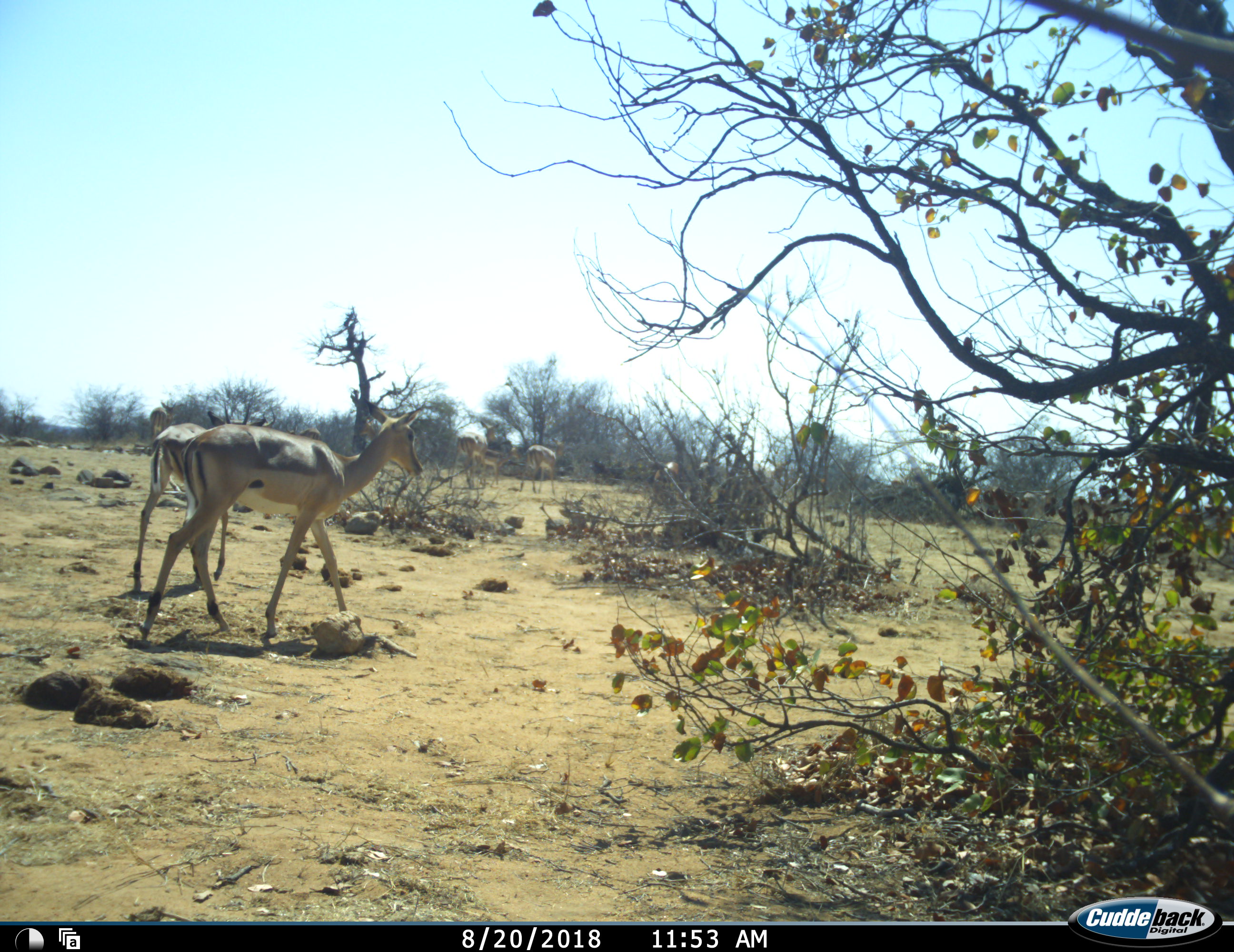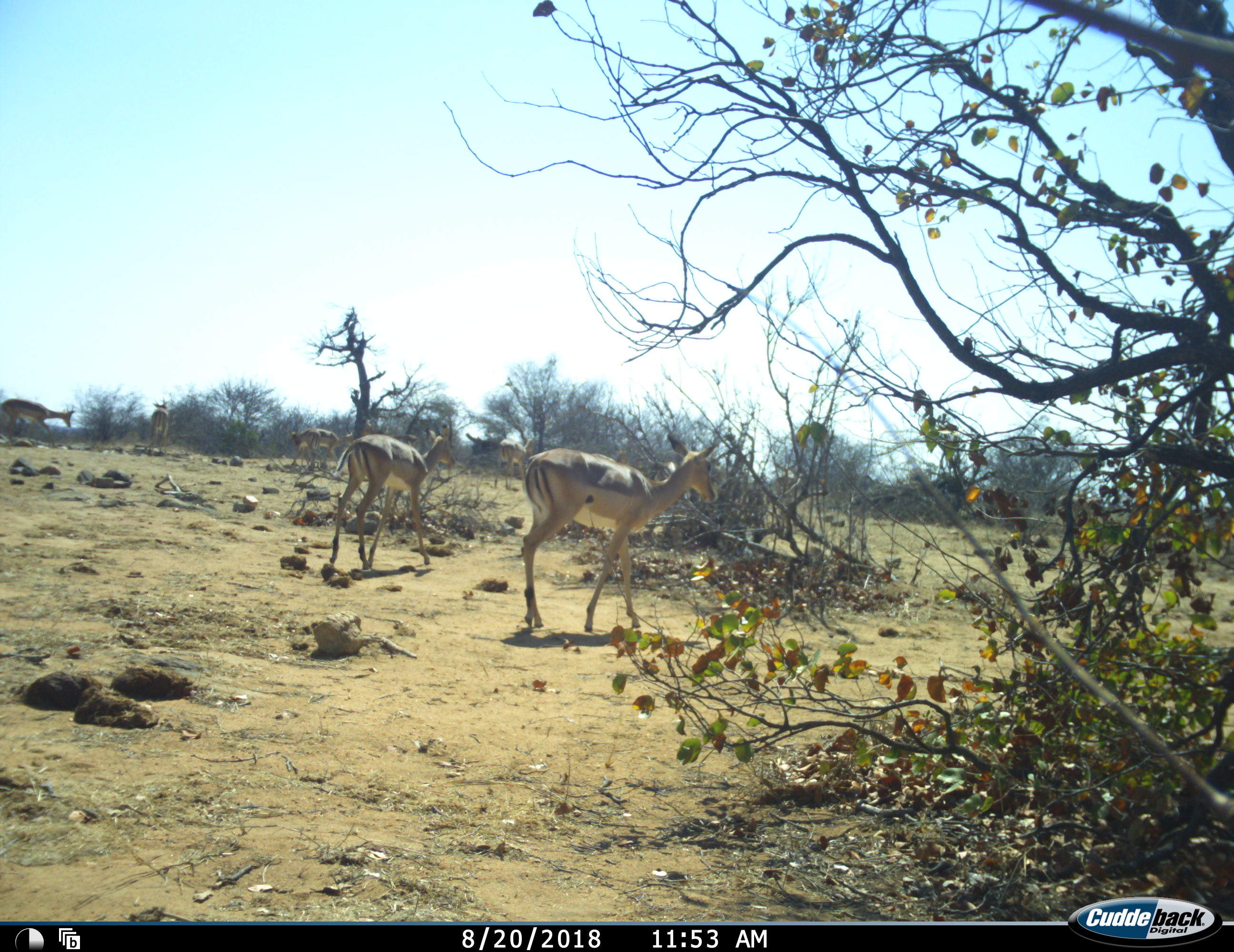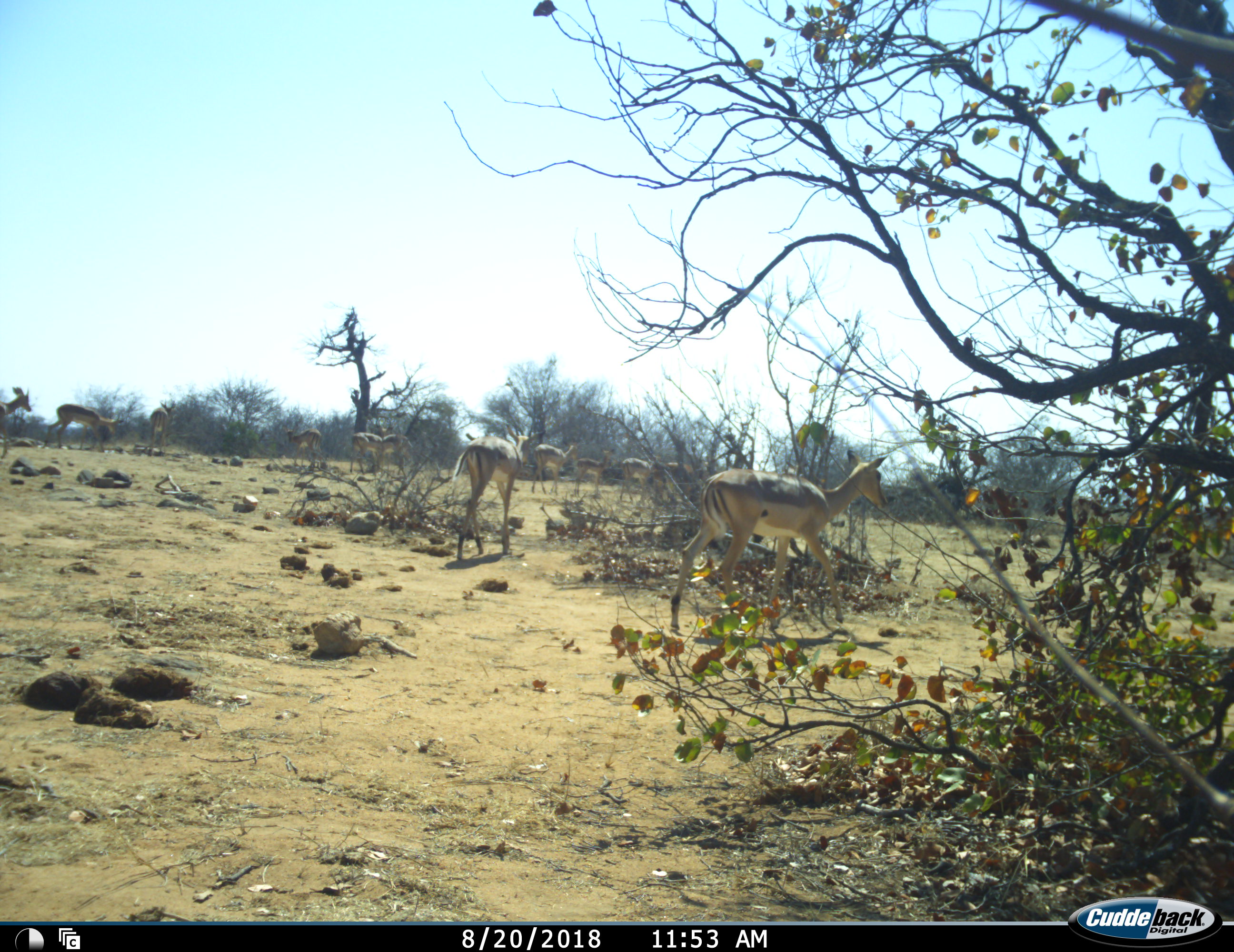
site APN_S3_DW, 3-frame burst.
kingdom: Animalia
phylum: Chordata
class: Mammalia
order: Artiodactyla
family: Bovidae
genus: Aepyceros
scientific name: Aepyceros melampus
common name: impala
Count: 11-50.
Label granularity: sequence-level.